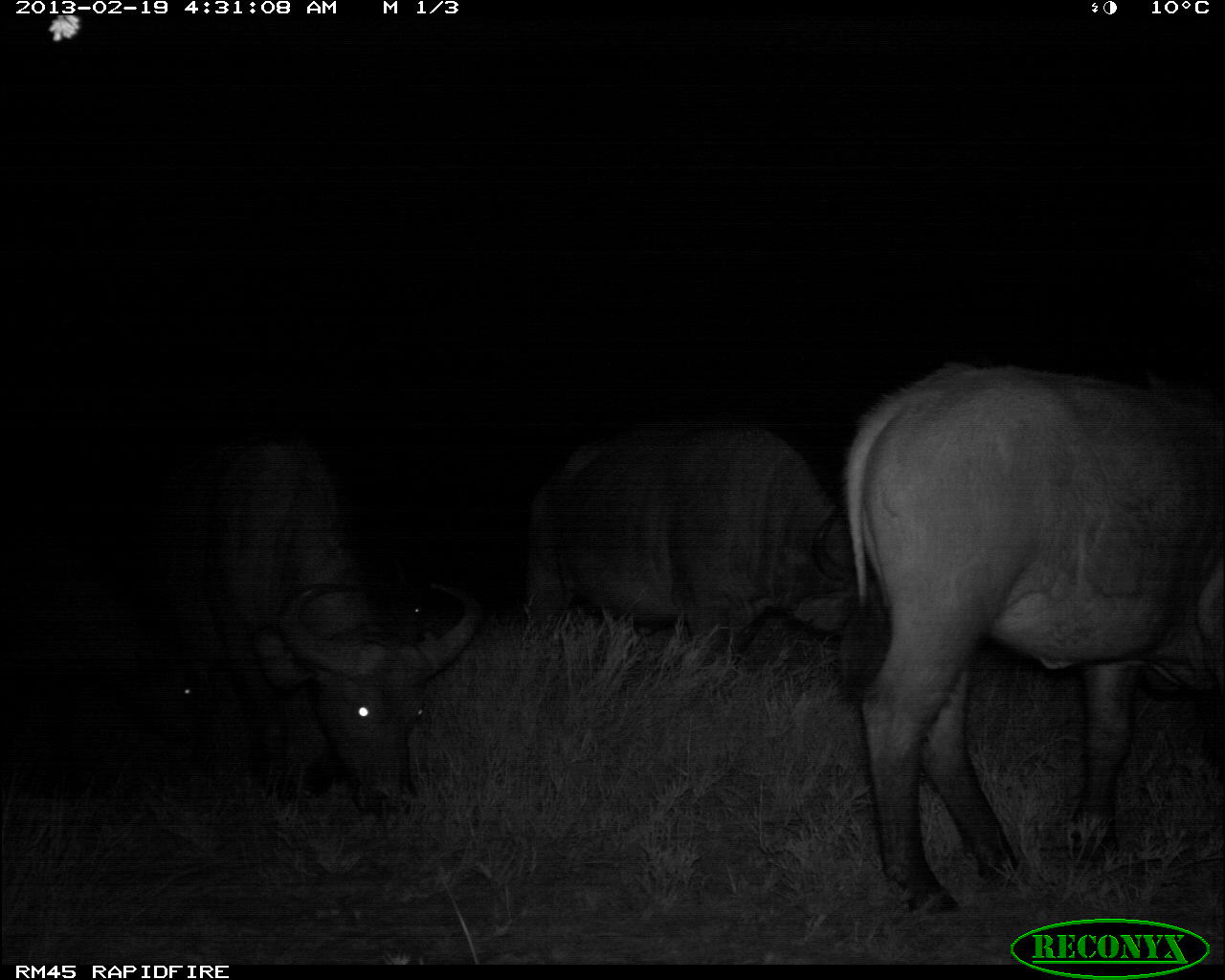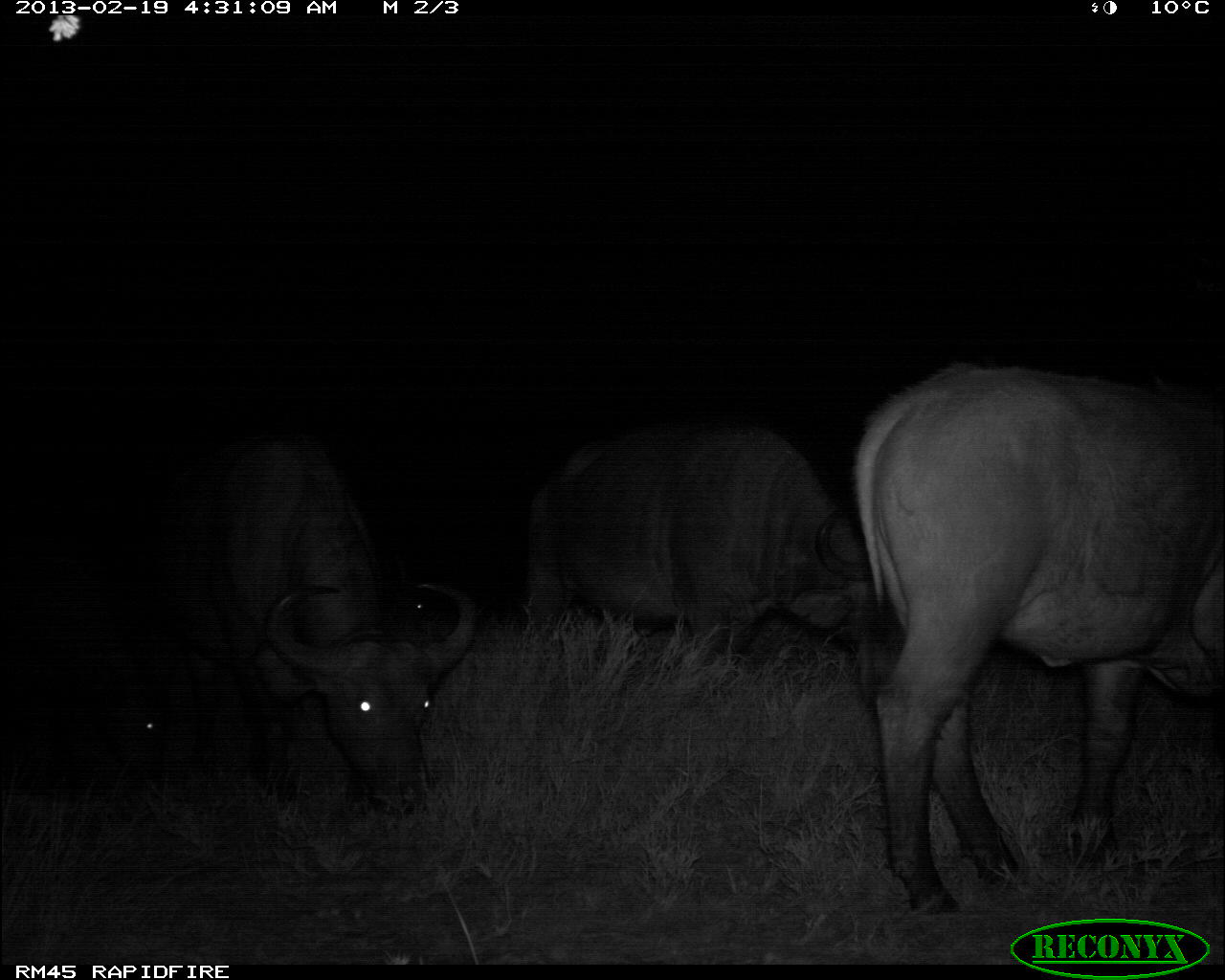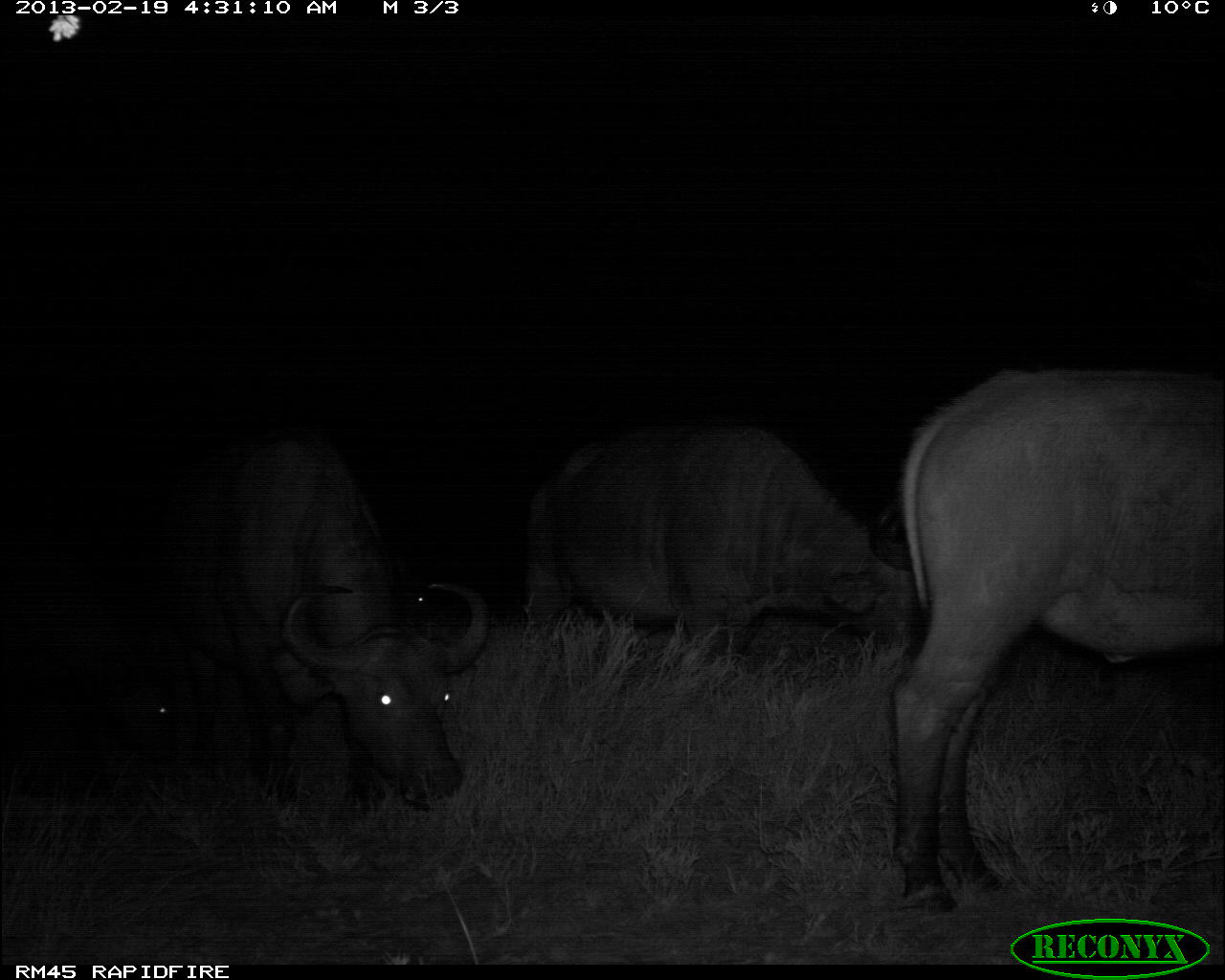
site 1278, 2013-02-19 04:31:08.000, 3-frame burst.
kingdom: Animalia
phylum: Chordata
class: Mammalia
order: Artiodactyla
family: Bovidae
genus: Syncerus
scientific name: Syncerus caffer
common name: african buffalo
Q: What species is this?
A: Syncerus caffer (african buffalo).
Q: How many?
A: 5.